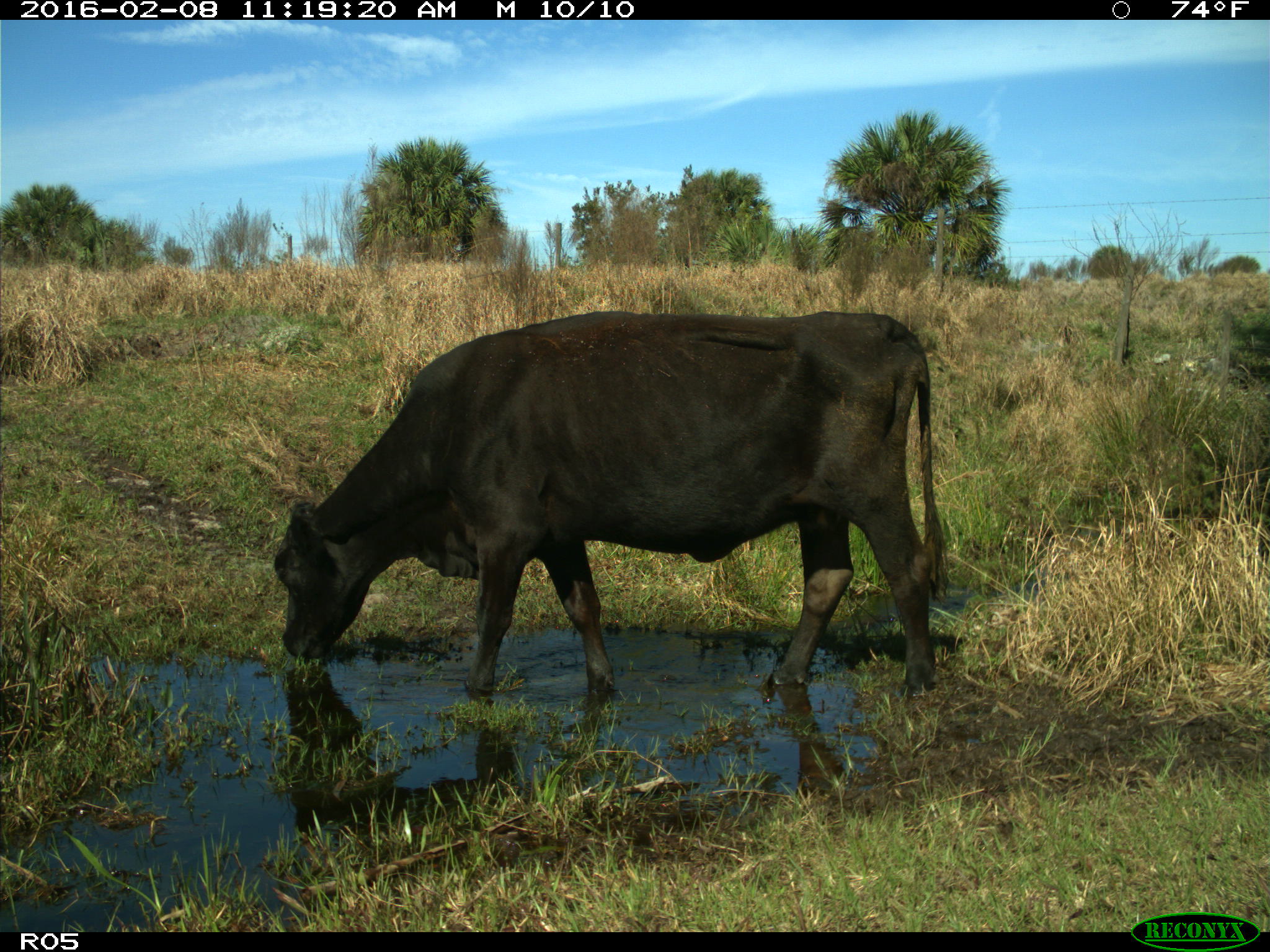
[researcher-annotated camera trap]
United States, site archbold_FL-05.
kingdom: Animalia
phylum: Chordata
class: Mammalia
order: Artiodactyla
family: Bovidae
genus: Bos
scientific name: Bos taurus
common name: domestic cow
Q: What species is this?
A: Bos taurus (domestic cow).